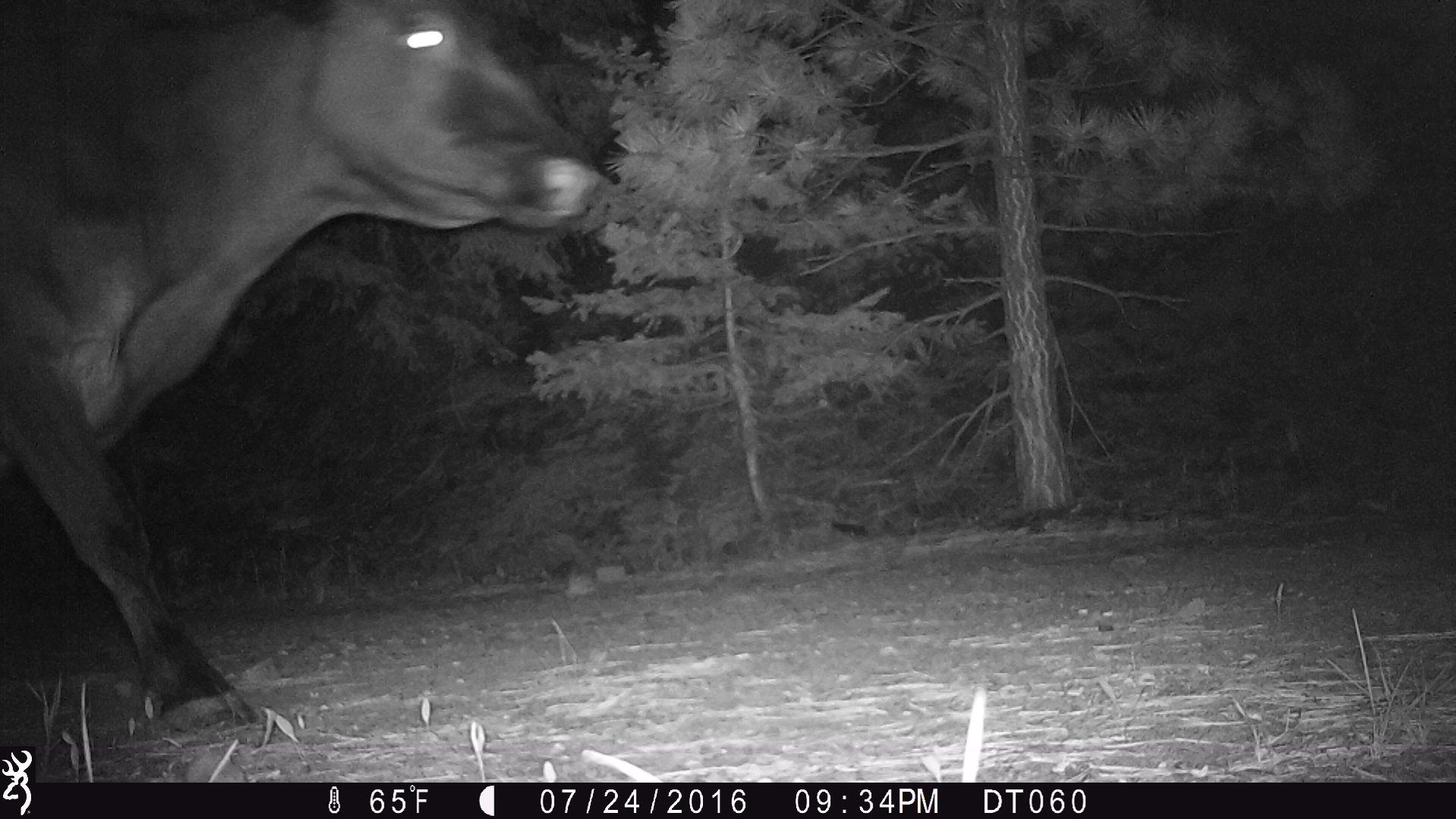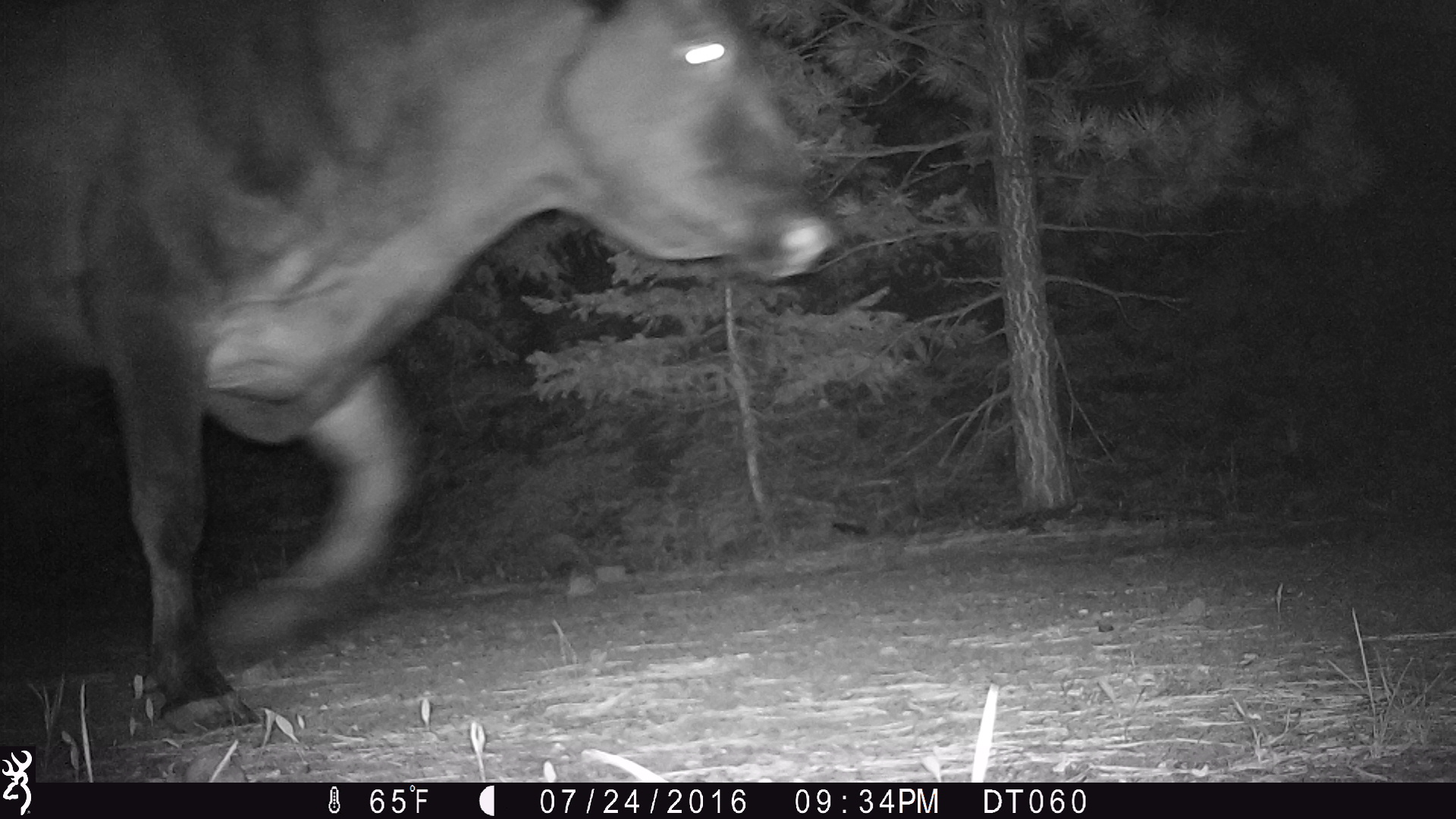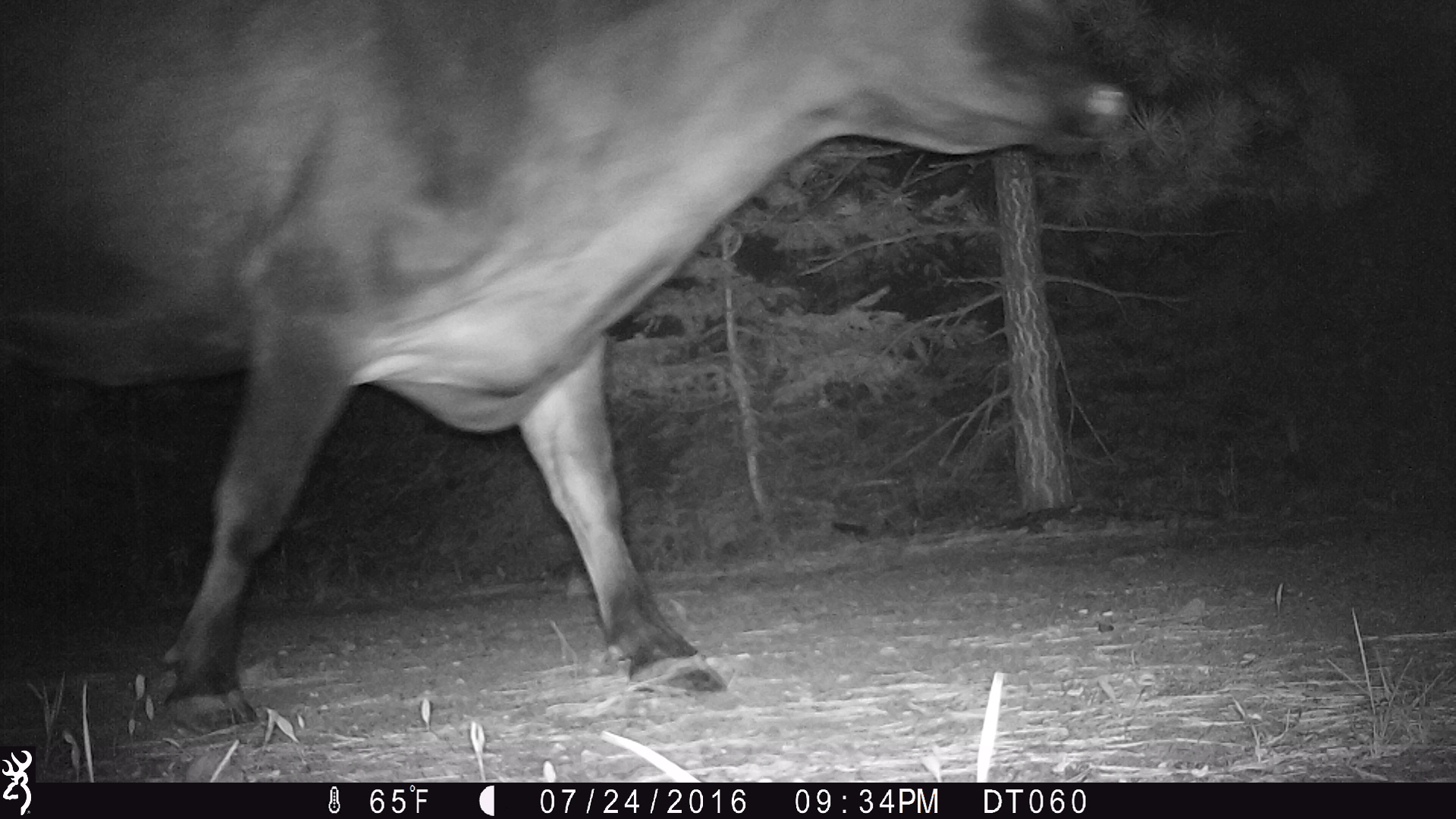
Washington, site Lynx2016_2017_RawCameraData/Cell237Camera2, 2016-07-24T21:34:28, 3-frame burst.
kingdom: Animalia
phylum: Chordata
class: Mammalia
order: Artiodactyla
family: Bovidae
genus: Bos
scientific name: Bos taurus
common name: domestic cattle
Domestic cattle (Bos taurus). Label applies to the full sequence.